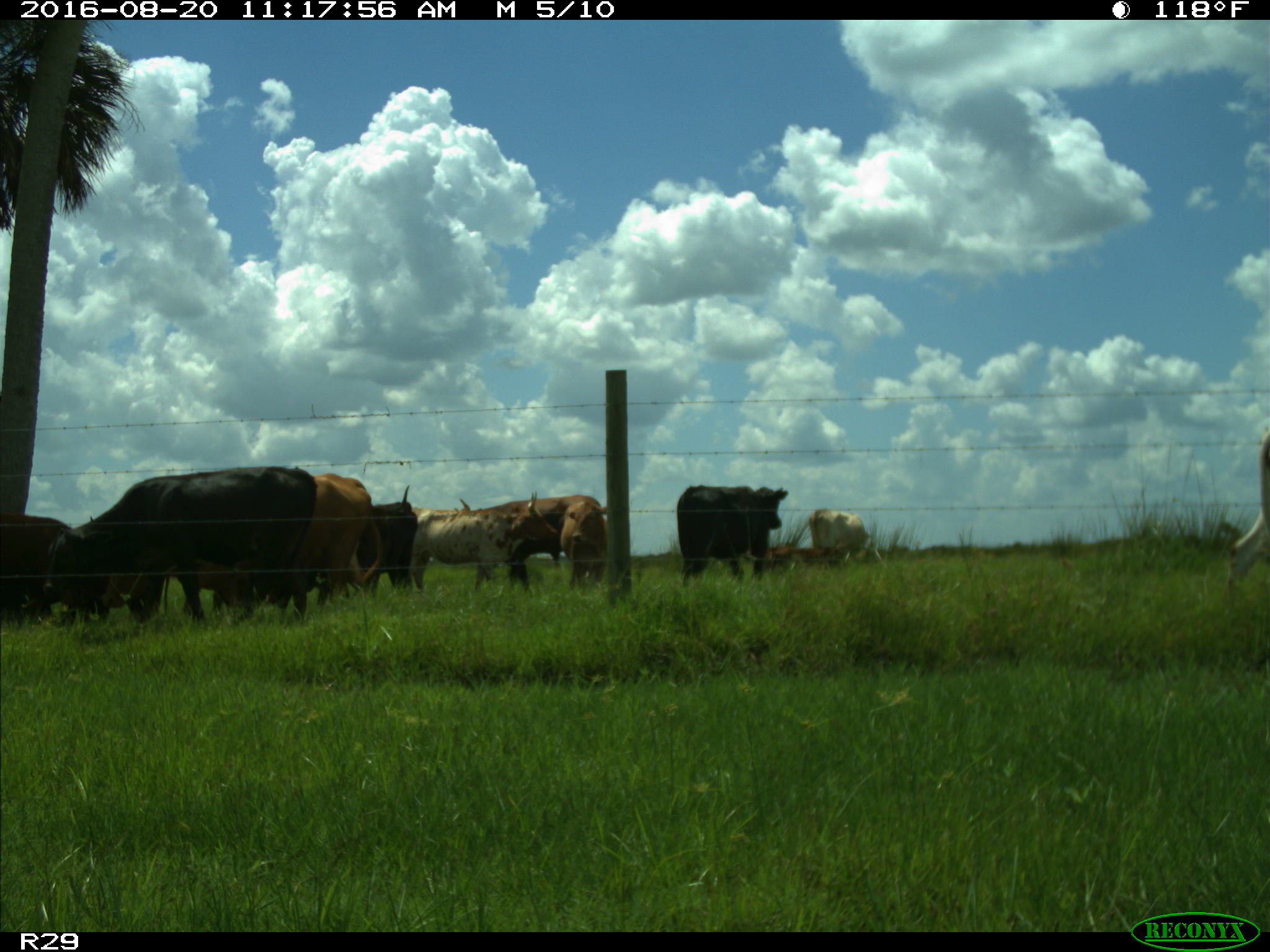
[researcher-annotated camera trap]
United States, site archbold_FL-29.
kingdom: Animalia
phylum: Chordata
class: Mammalia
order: Artiodactyla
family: Bovidae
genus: Bos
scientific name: Bos taurus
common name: domestic cow